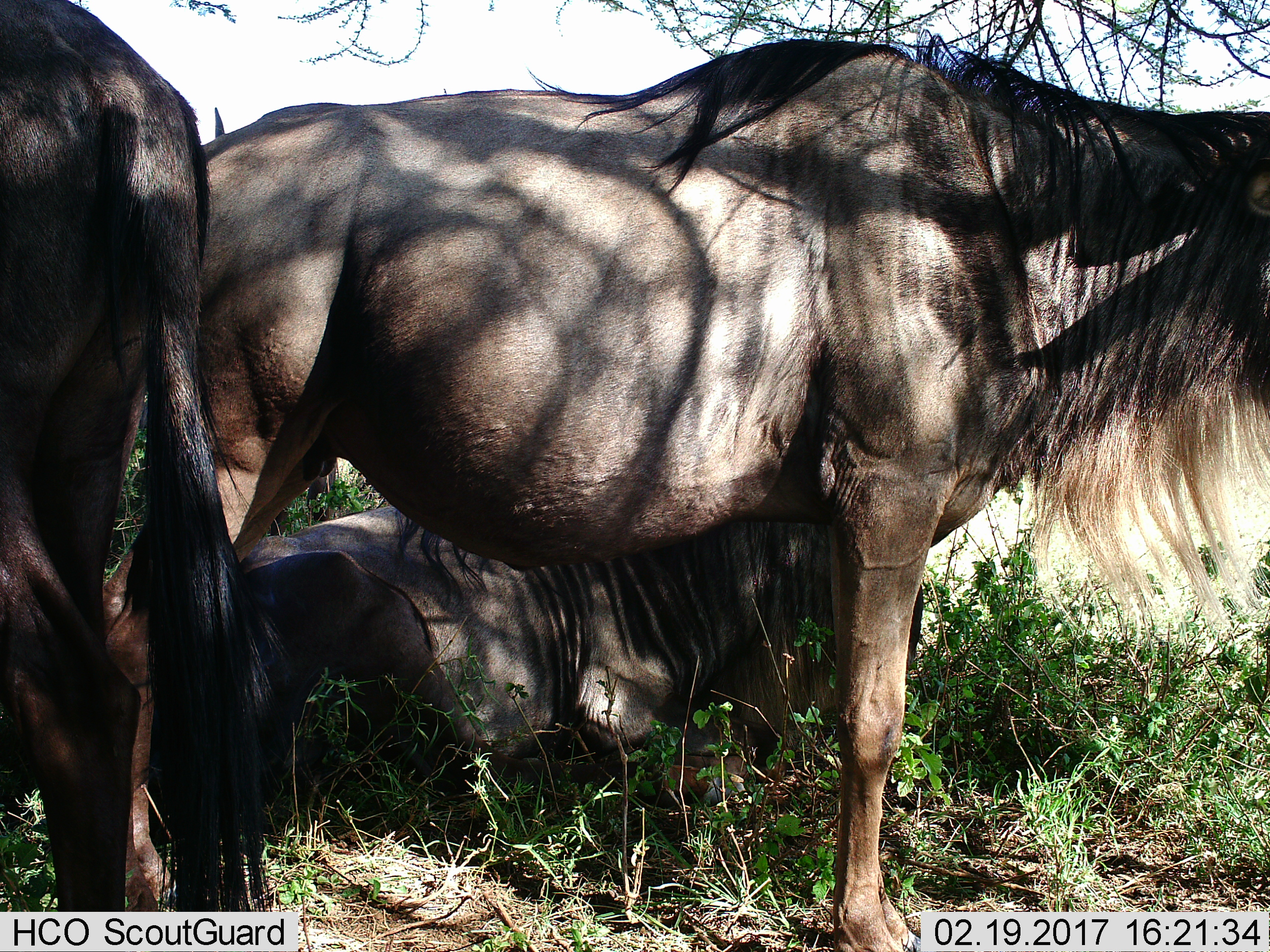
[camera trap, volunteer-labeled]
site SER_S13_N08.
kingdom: Animalia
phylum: Chordata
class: Mammalia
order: Artiodactyla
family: Bovidae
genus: Connochaetes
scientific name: Connochaetes taurinus taurinus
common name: blue wildebeest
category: wildebeestblue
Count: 3.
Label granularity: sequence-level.